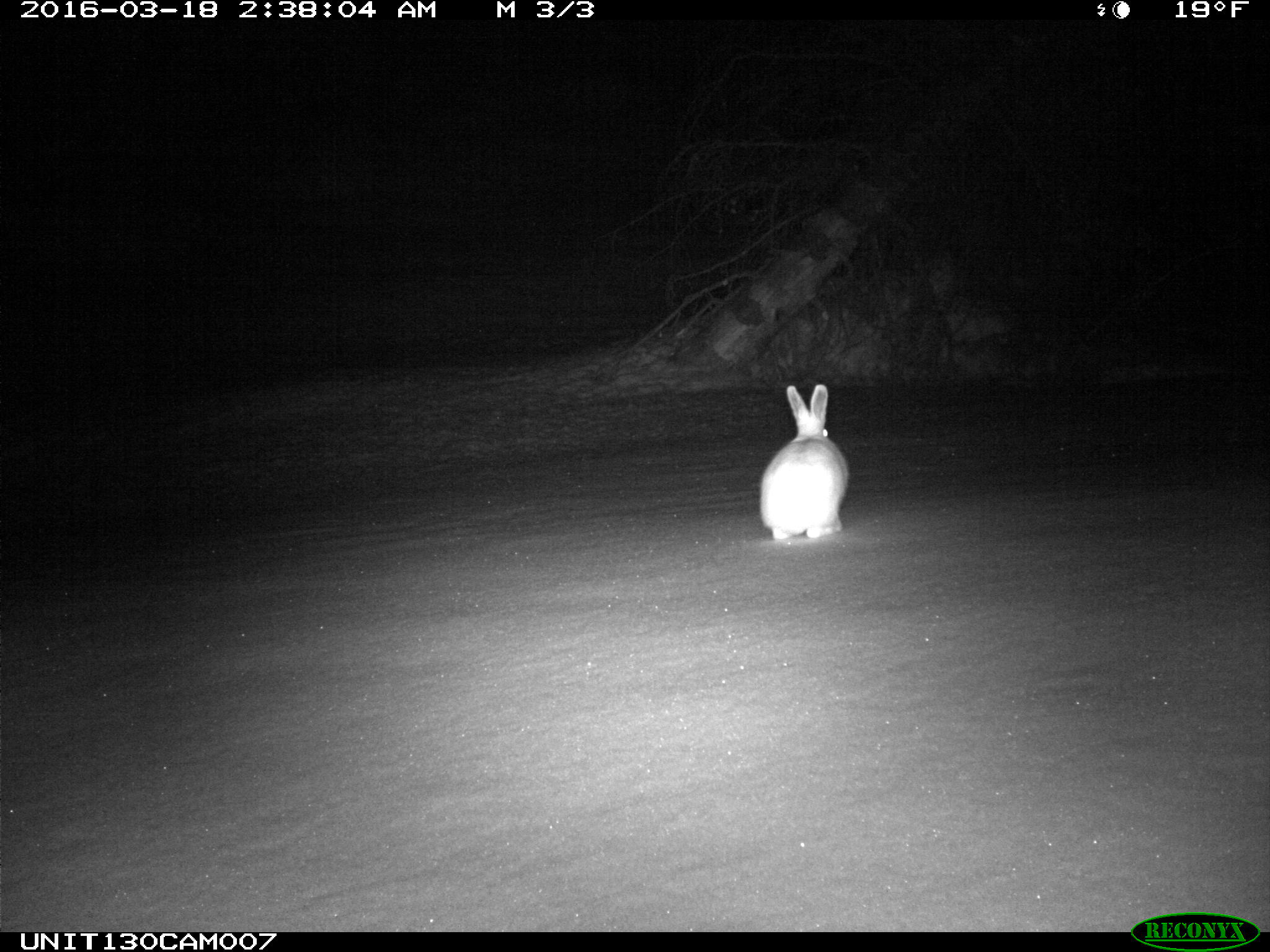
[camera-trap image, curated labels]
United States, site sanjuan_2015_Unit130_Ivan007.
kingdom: Animalia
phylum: Chordata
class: Mammalia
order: Lagomorpha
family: Leporidae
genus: Lepus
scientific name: Lepus americanus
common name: snowshoe hare